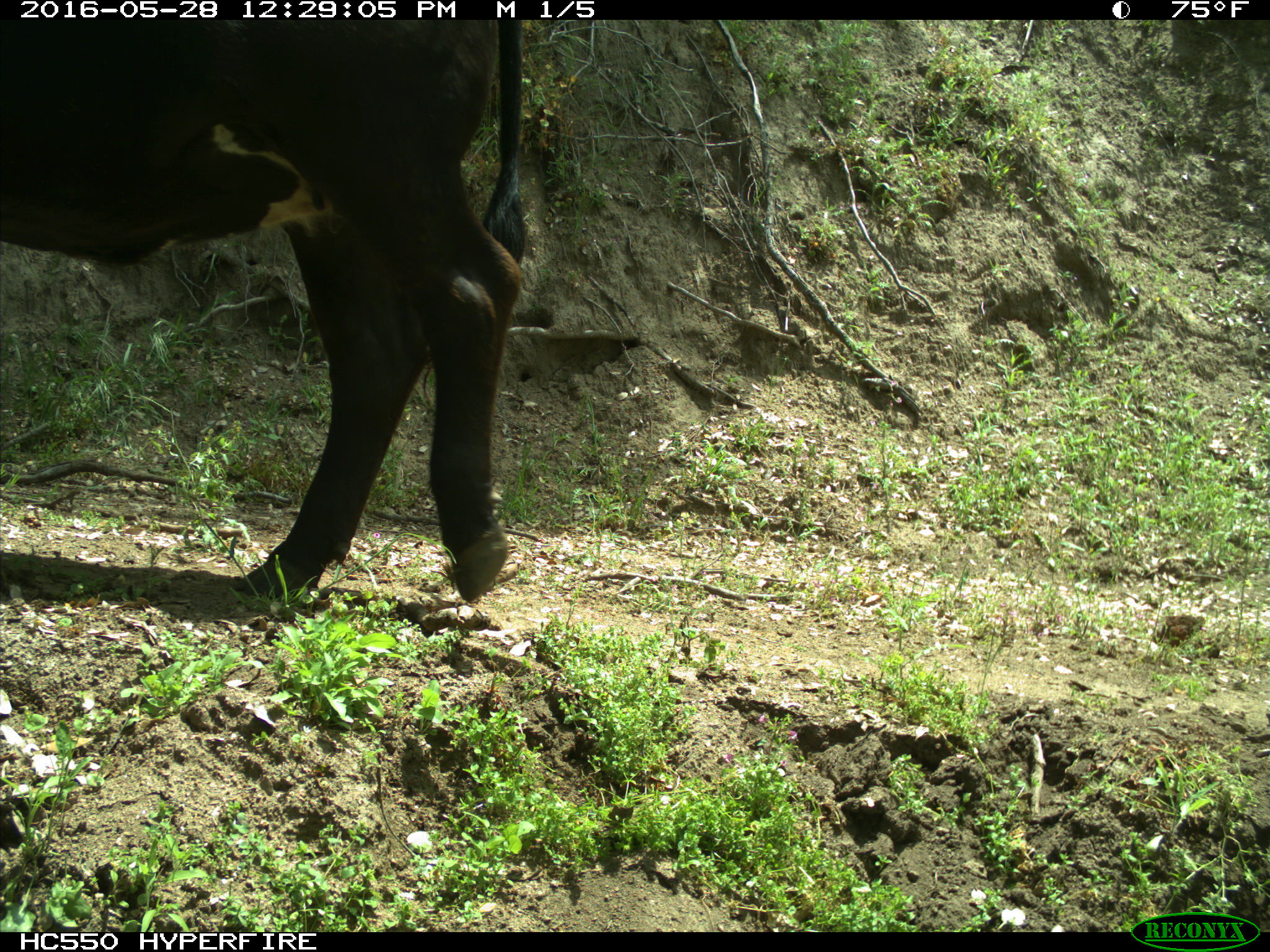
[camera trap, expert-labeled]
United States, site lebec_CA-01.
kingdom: Animalia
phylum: Chordata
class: Mammalia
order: Artiodactyla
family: Bovidae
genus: Bos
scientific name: Bos taurus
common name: domestic cow